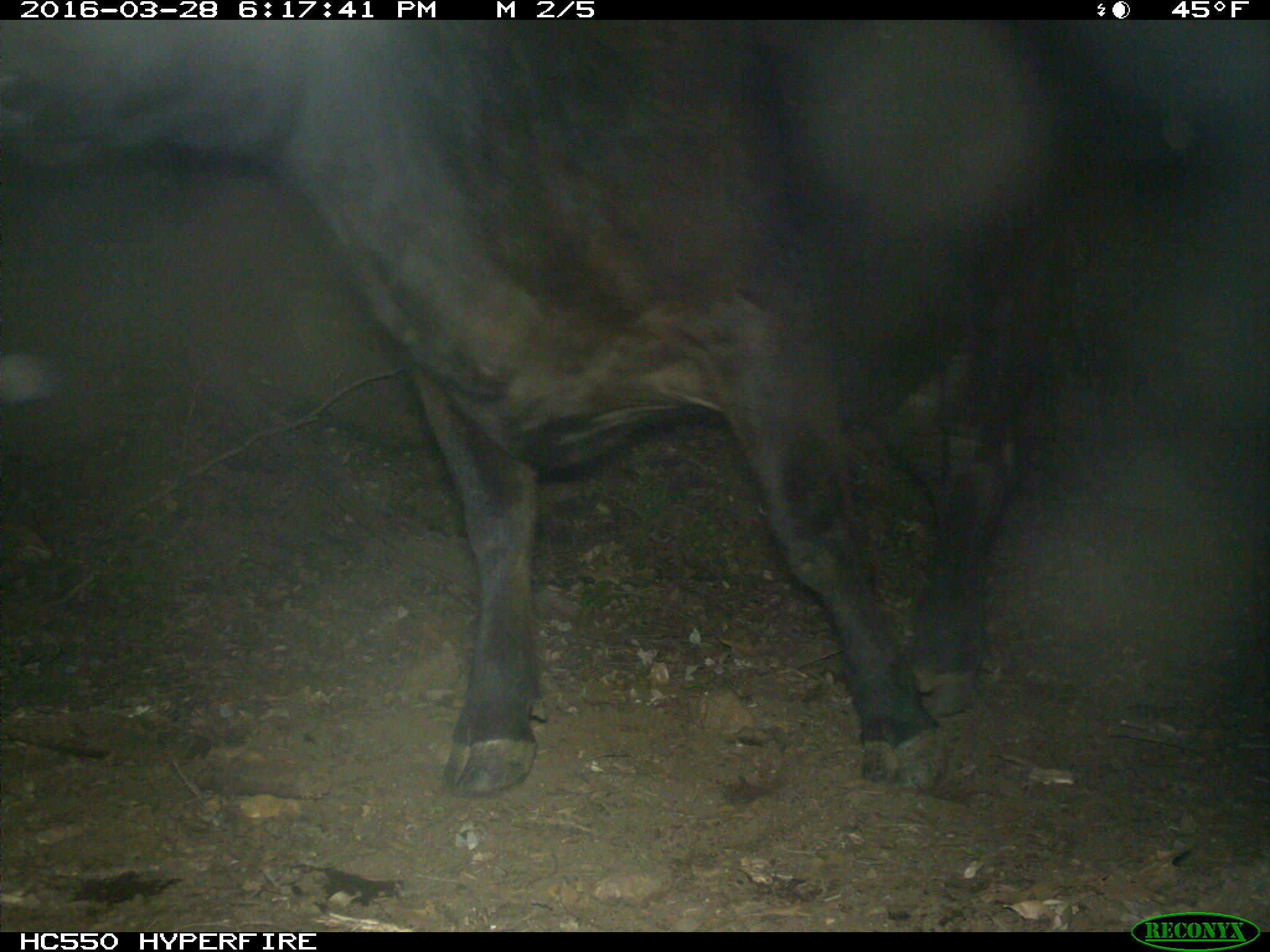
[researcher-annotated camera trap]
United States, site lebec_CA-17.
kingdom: Animalia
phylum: Chordata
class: Mammalia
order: Artiodactyla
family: Bovidae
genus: Bos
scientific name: Bos taurus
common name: domestic cow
Bos taurus (domestic cow).